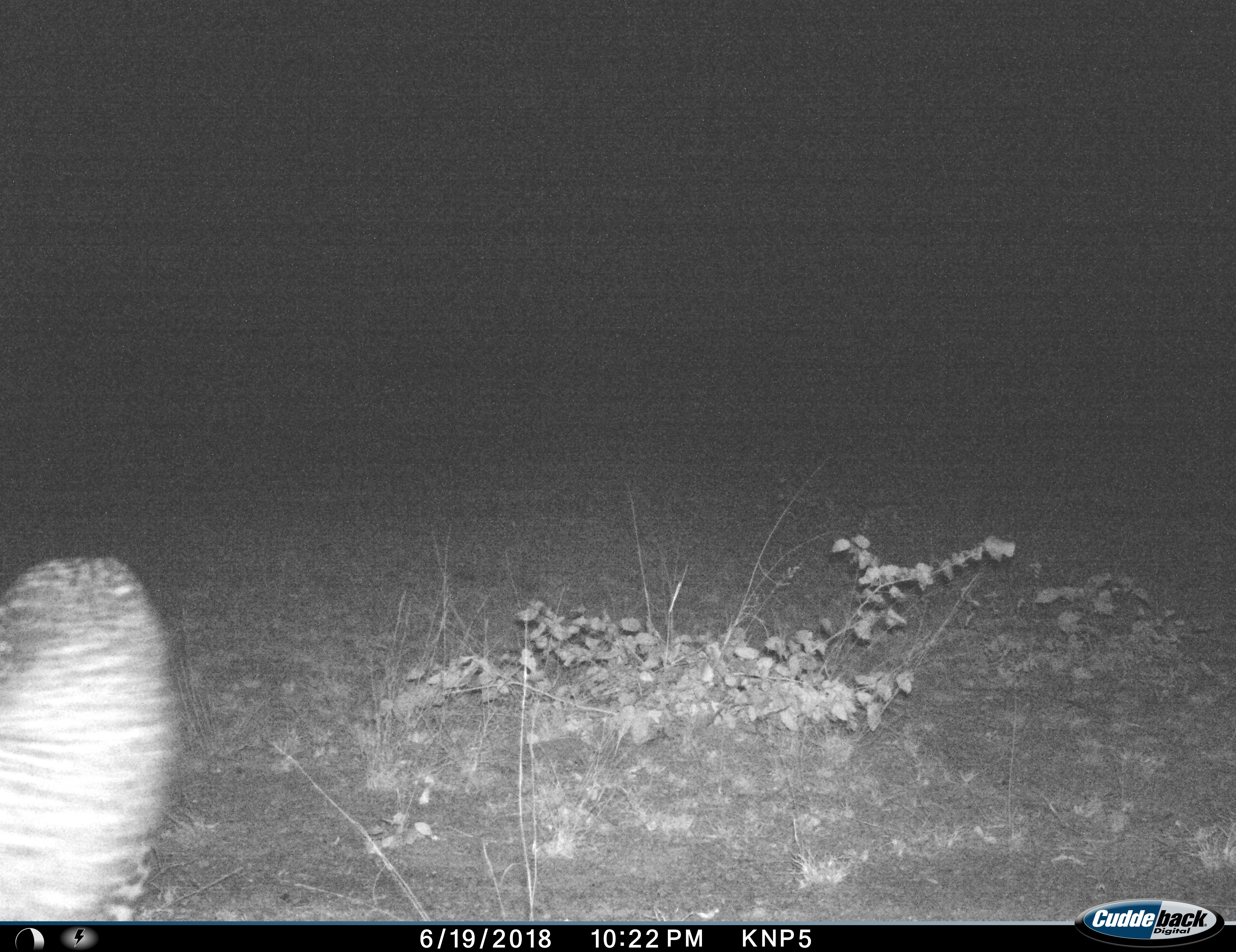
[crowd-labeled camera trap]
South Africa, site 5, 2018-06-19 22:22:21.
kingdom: Animalia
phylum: Chordata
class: Mammalia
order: Carnivora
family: Felidae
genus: Acinonyx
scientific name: Acinonyx jubatus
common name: cheetah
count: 1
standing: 25%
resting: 0%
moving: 75%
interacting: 0%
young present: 0%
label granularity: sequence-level